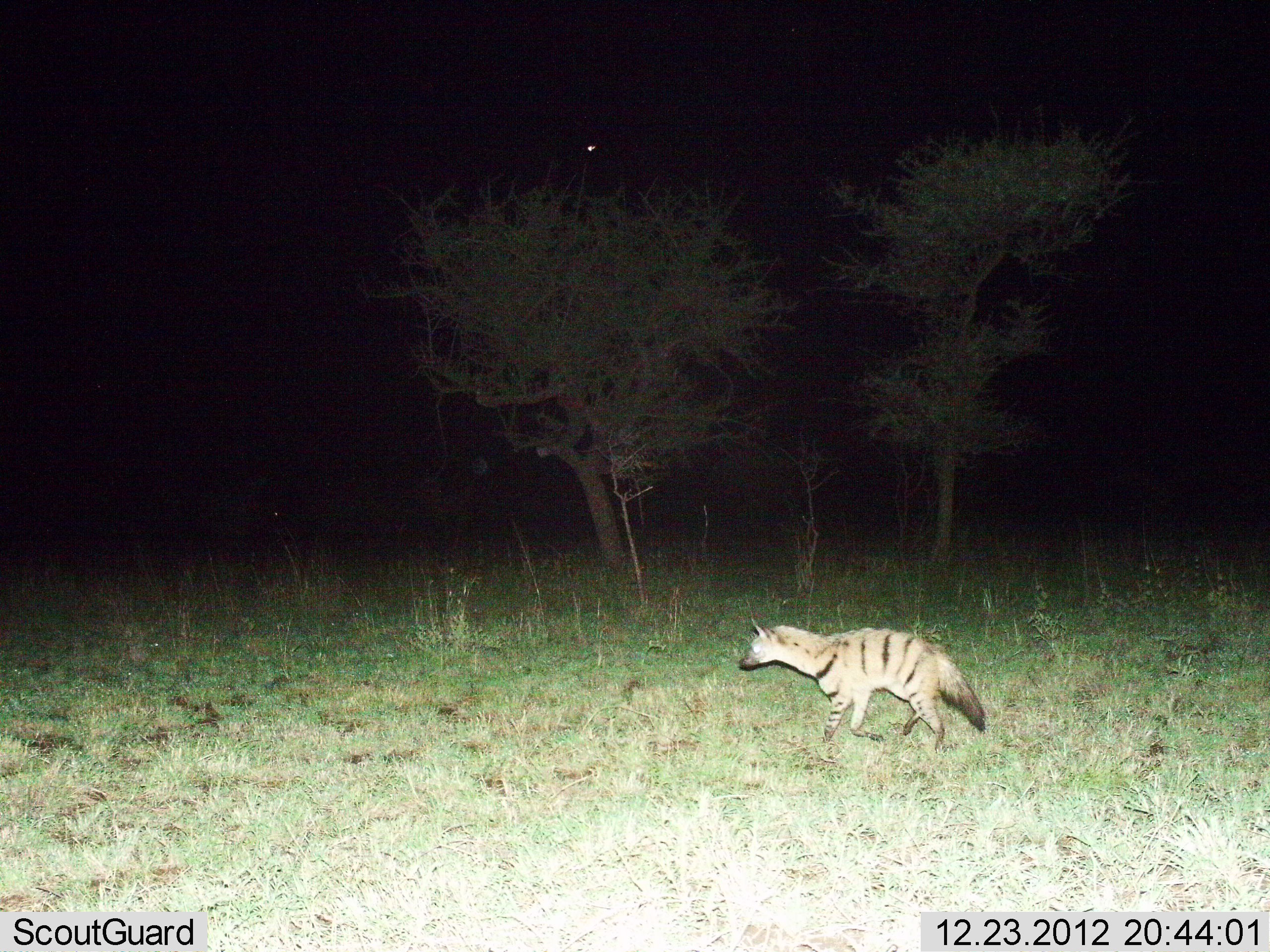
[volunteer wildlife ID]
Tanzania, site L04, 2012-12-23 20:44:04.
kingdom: Animalia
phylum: Chordata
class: Mammalia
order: Carnivora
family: Hyaenidae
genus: Proteles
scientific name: Proteles cristatus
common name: aardwolf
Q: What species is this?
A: Aardwolf (Proteles cristatus).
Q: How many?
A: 1.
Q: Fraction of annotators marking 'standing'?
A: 9%.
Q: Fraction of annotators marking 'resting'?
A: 0%.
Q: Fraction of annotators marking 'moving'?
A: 91%.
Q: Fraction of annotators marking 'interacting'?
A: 0%.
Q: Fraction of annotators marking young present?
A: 0%.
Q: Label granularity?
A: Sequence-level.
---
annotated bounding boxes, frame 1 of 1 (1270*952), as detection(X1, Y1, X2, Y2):
animal: detection(739, 612, 989, 756)